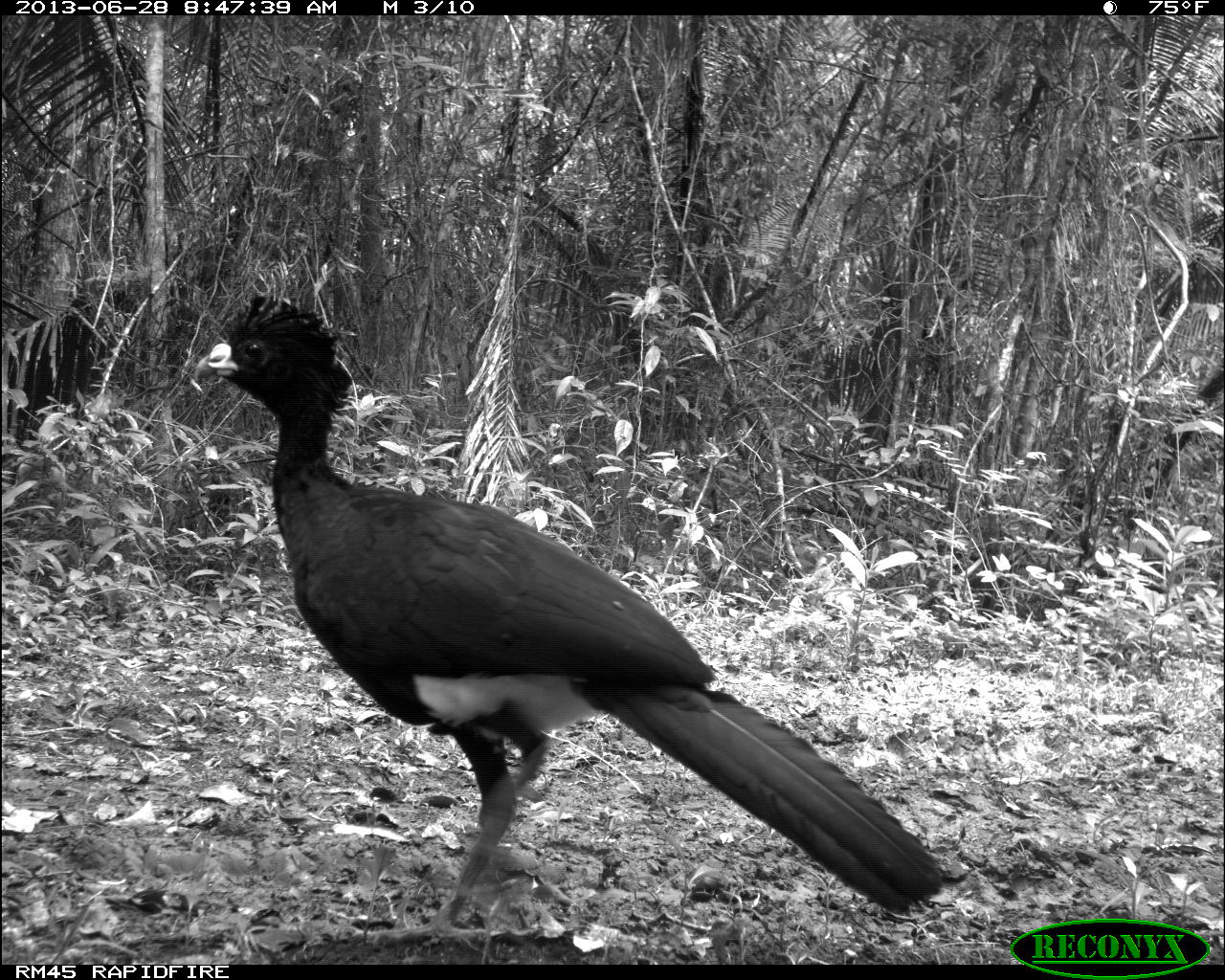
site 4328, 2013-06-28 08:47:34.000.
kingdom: Animalia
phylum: Chordata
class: Aves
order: Galliformes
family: Cracidae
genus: Crax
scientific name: Crax rubra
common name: great curassow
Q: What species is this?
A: Crax rubra (great curassow).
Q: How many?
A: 1.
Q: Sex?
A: Male.